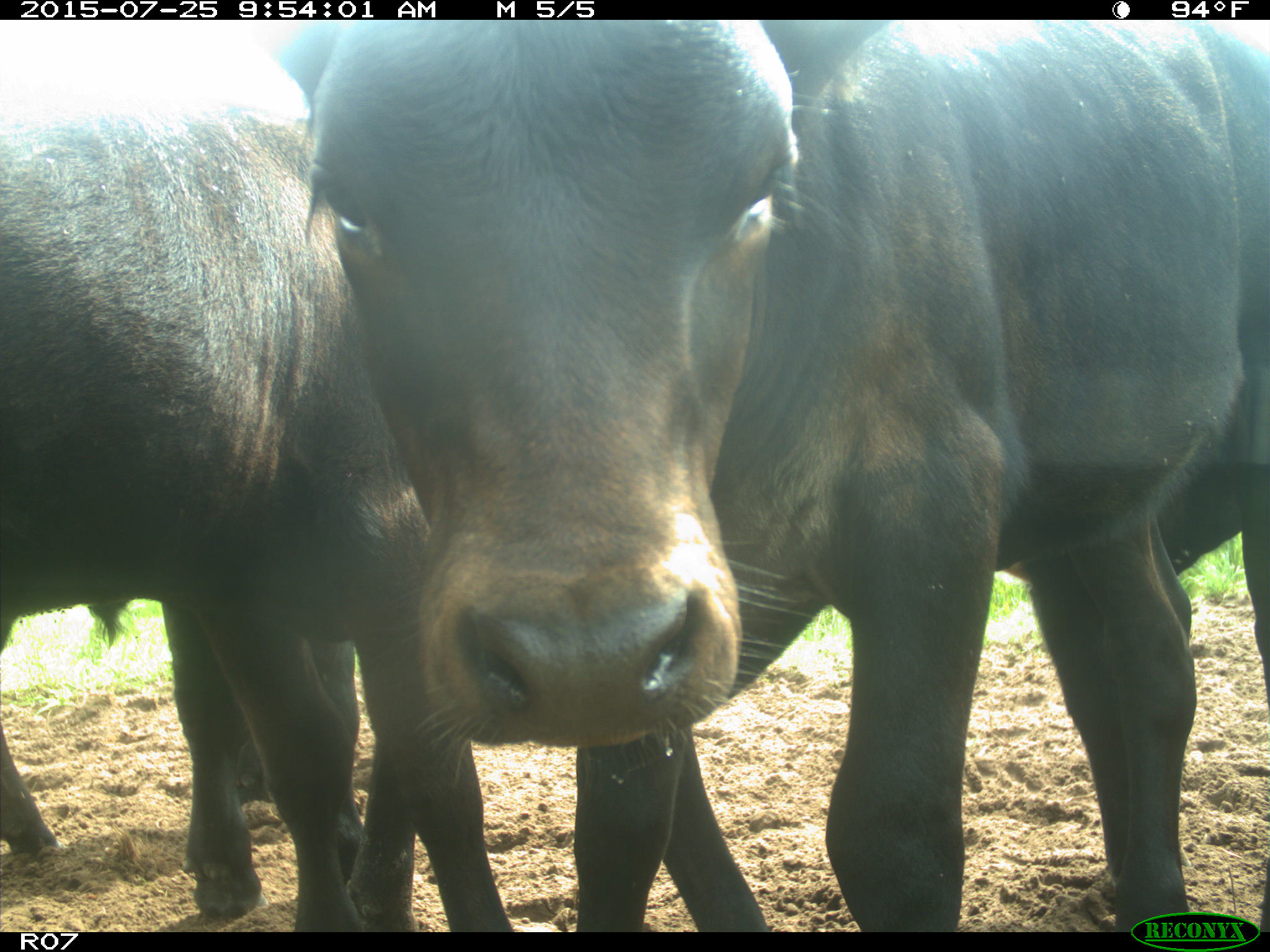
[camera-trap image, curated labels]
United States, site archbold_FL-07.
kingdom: Animalia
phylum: Chordata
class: Mammalia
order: Artiodactyla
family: Bovidae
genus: Bos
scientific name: Bos taurus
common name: domestic cow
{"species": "Bos taurus (domestic cow)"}